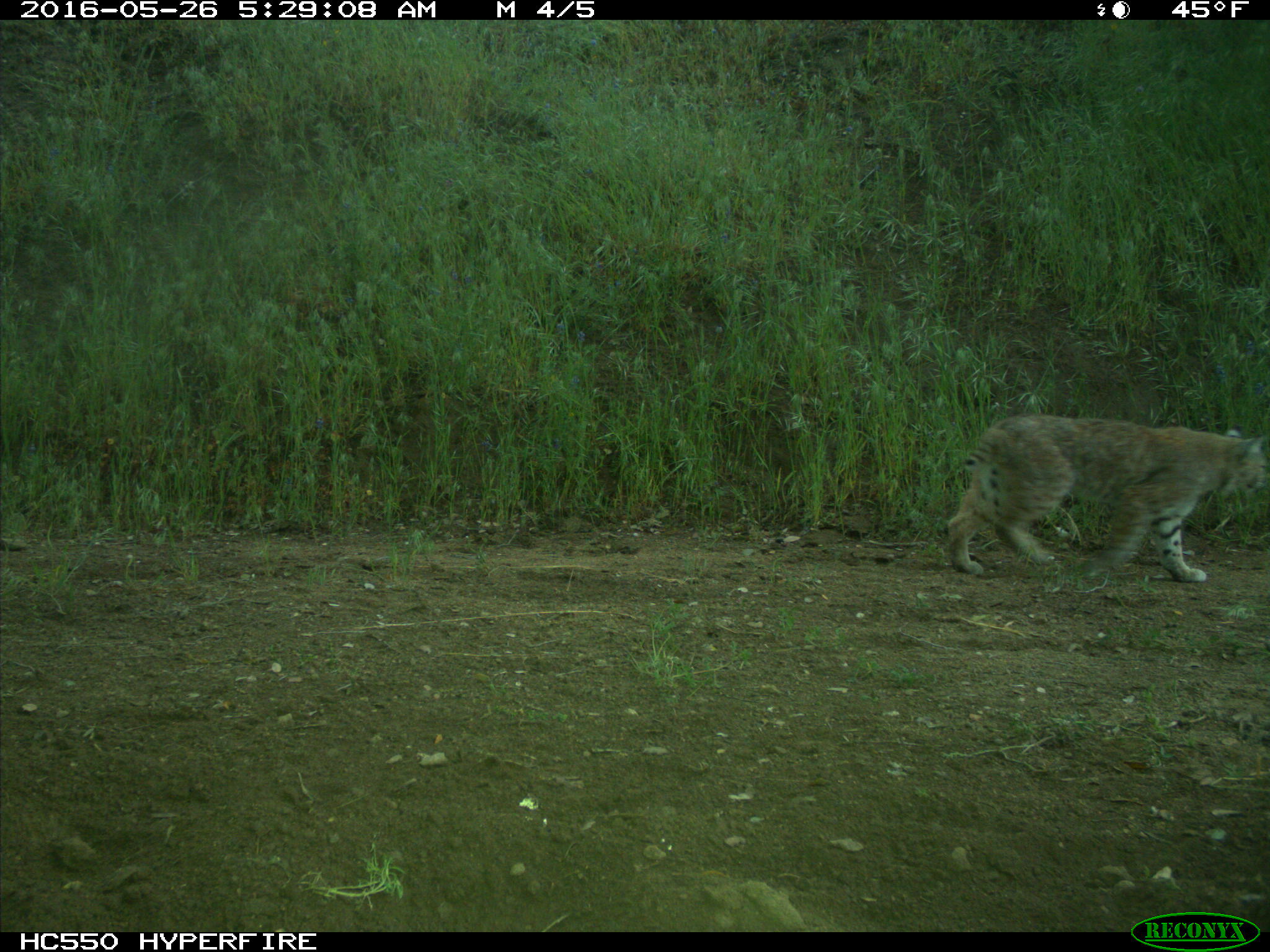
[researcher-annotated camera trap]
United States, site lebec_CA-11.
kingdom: Animalia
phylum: Chordata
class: Mammalia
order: Carnivora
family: Felidae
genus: Lynx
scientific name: Lynx rufus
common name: bobcat